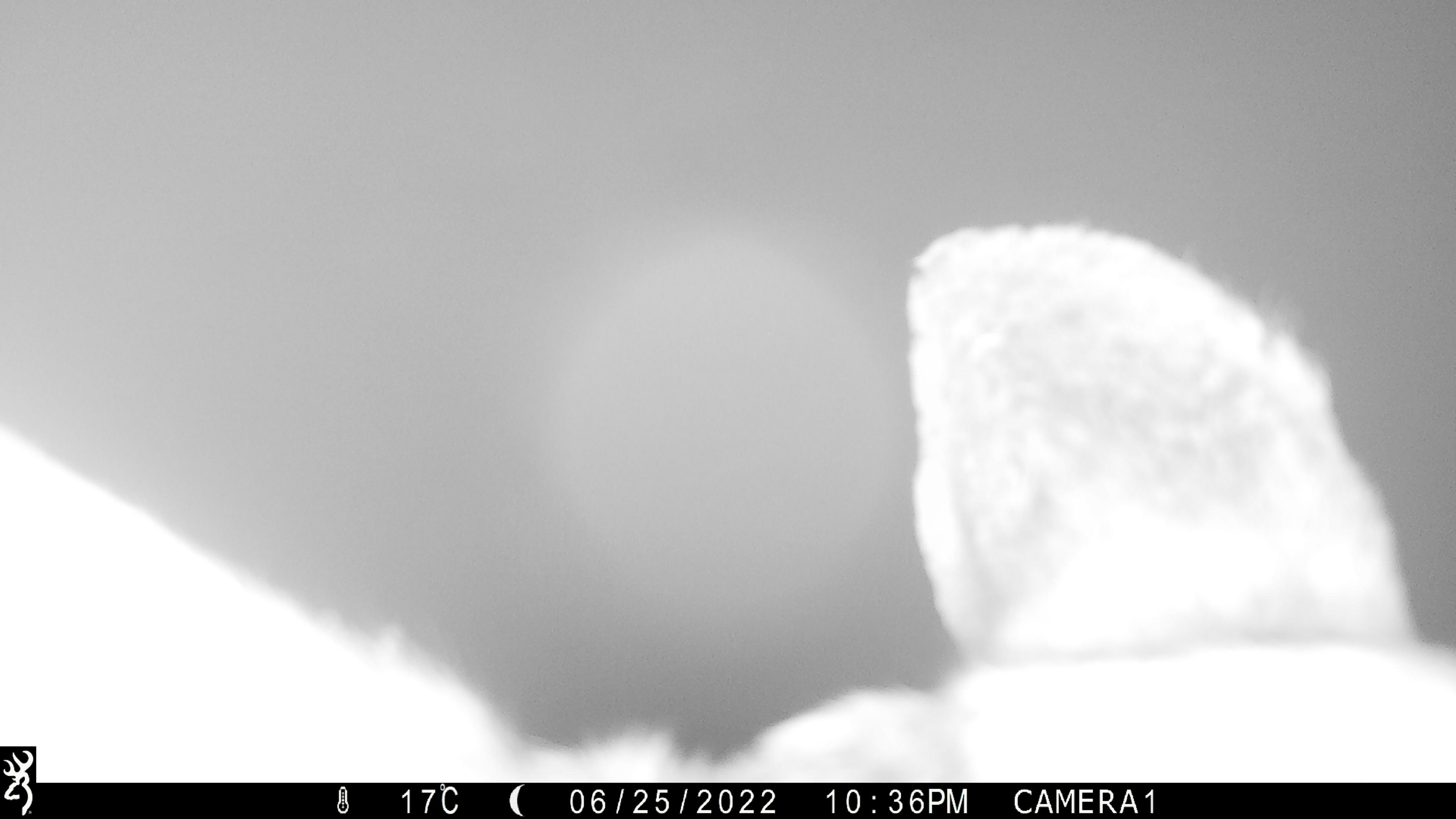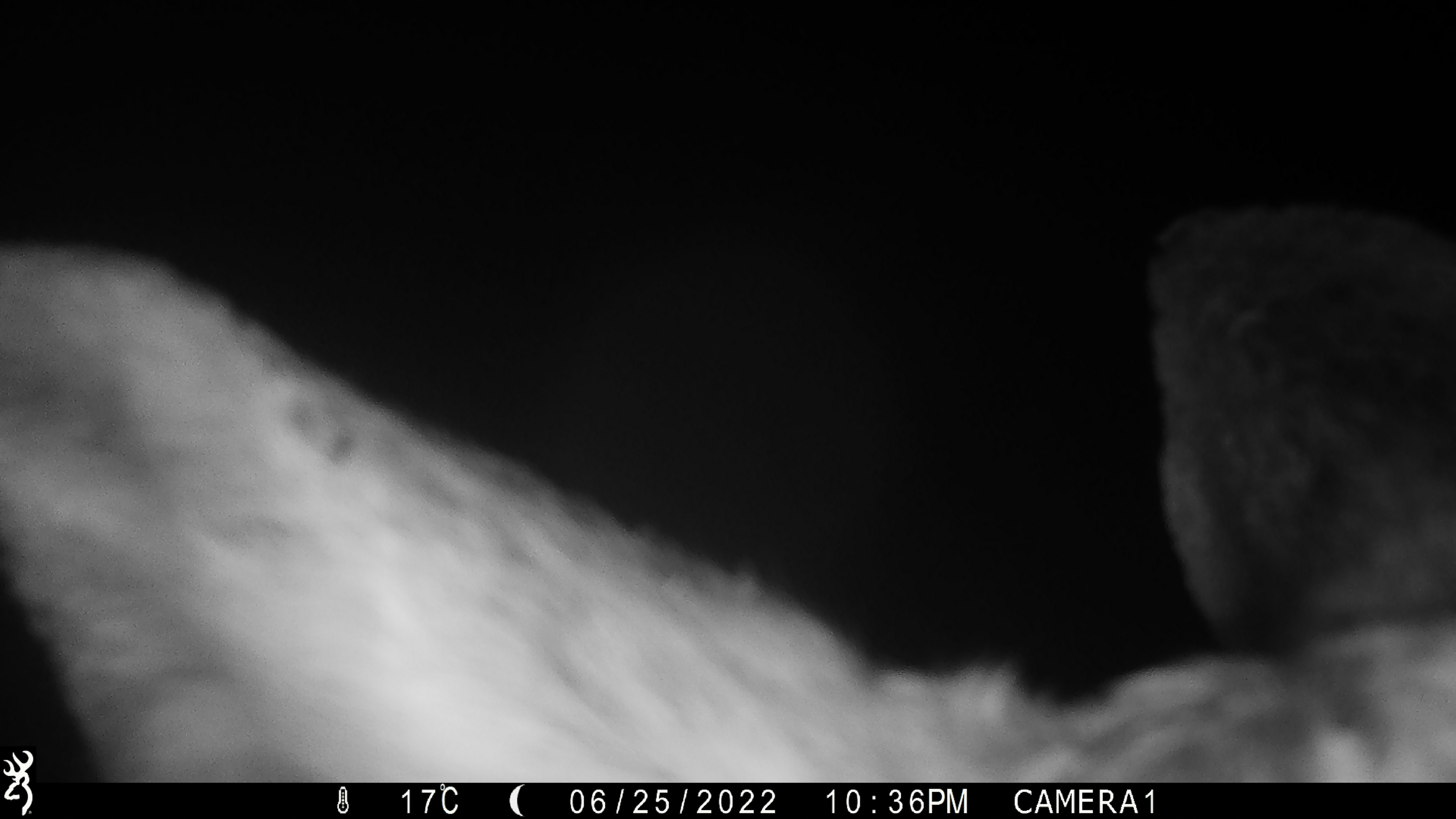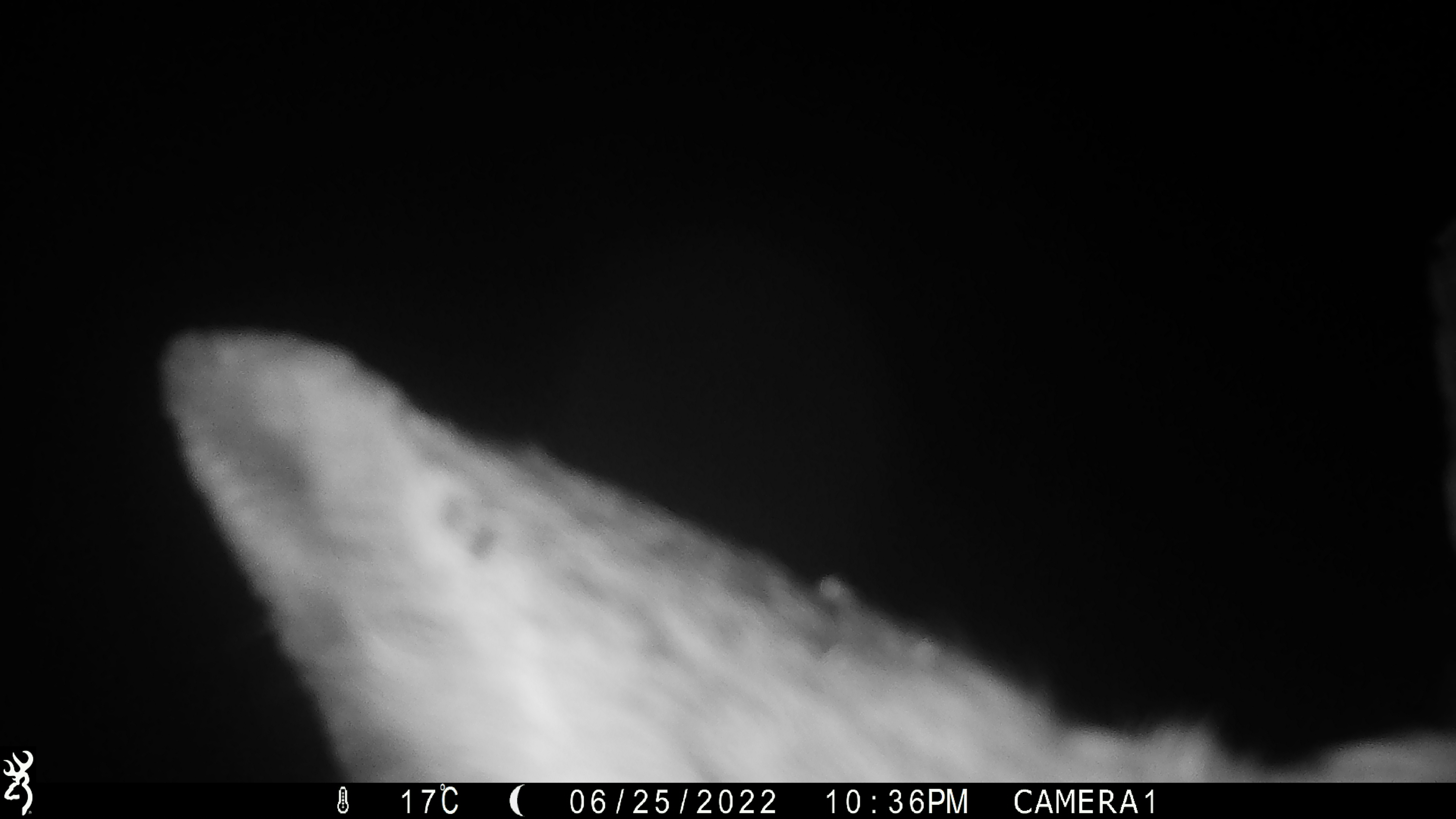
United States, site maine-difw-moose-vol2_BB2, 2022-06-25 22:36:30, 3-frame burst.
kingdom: Animalia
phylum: Chordata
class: Mammalia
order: Artiodactyla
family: Cervidae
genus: Alces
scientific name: Alces alces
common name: moose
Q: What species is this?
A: Moose (Alces alces).